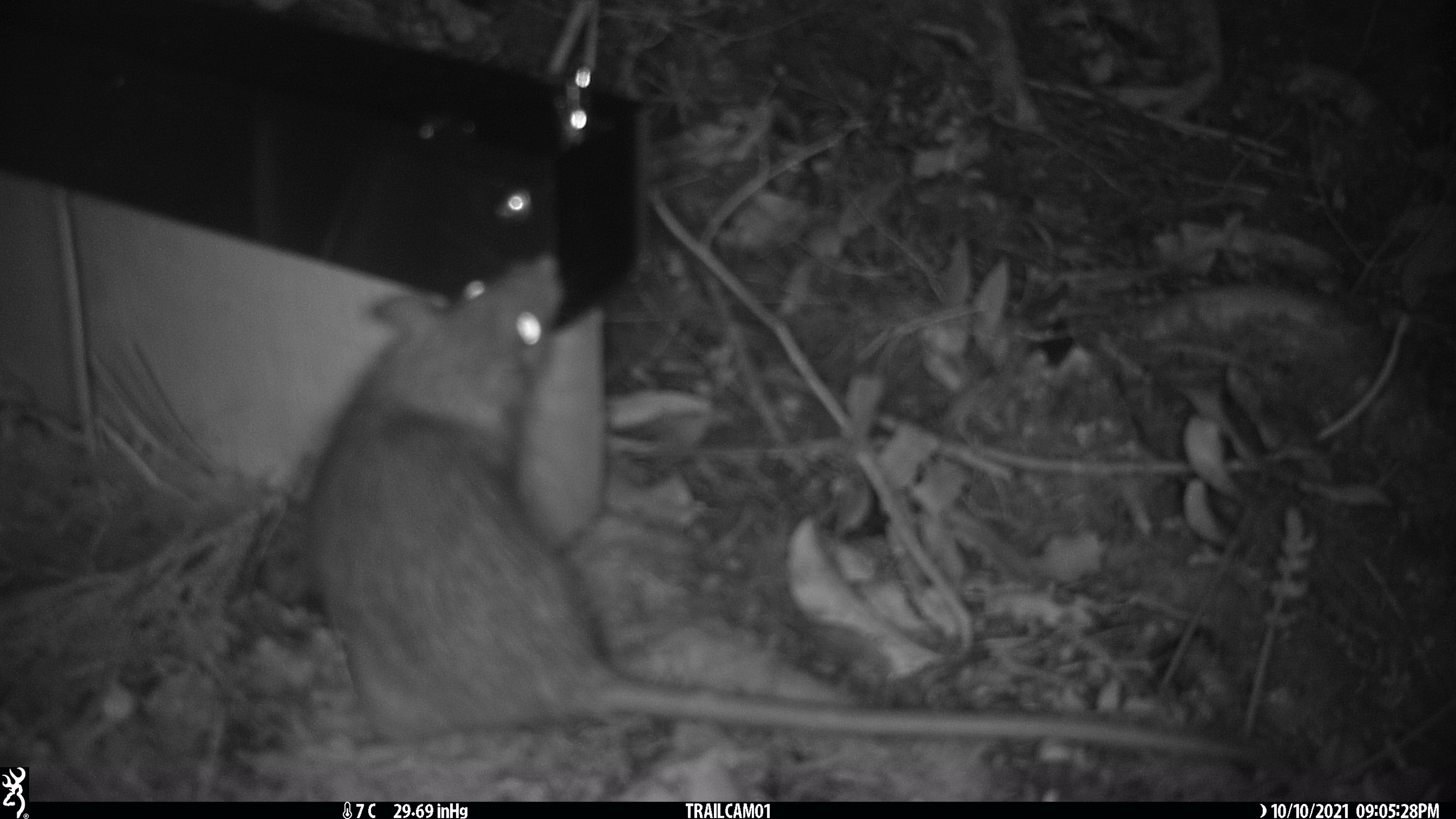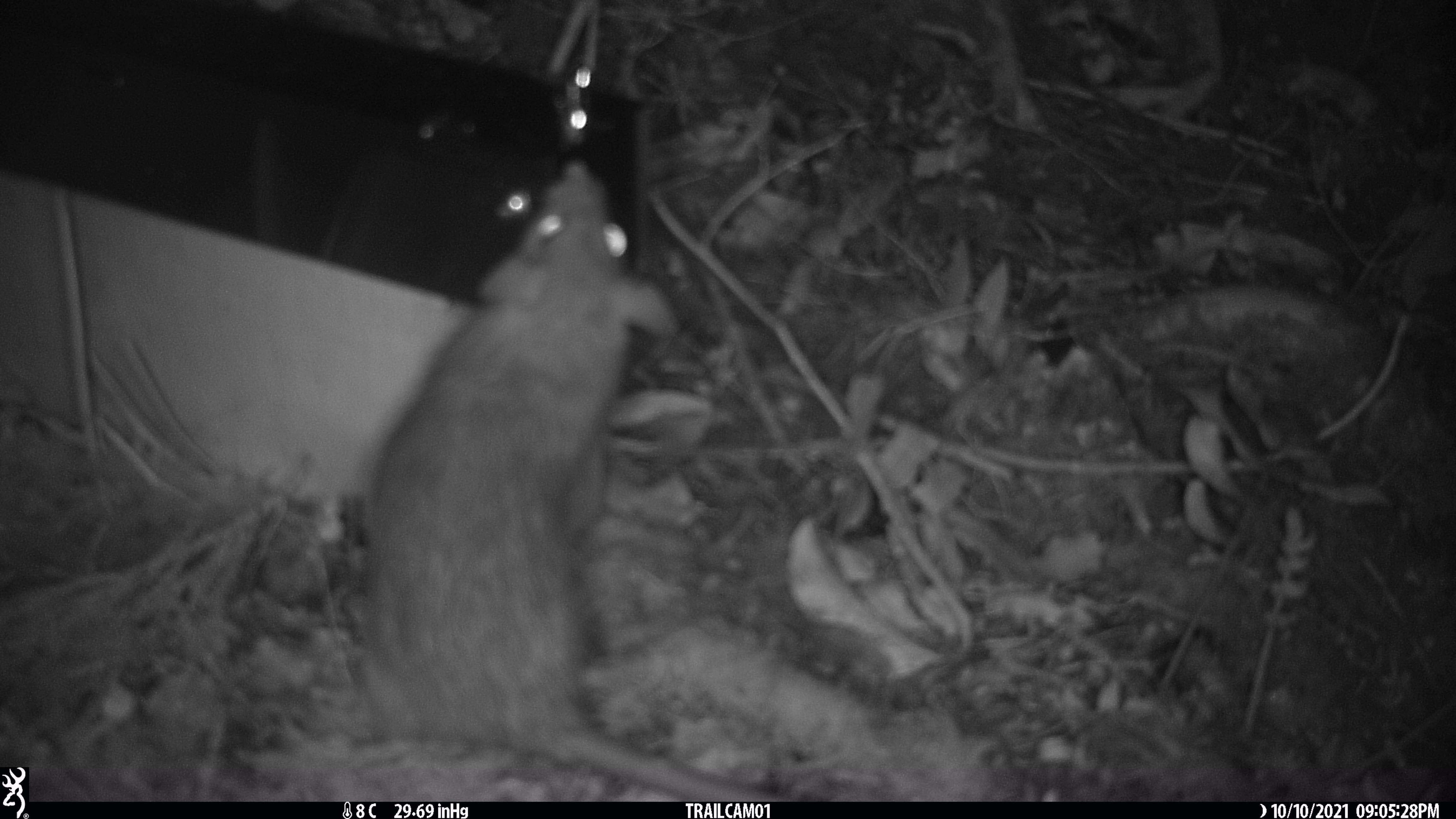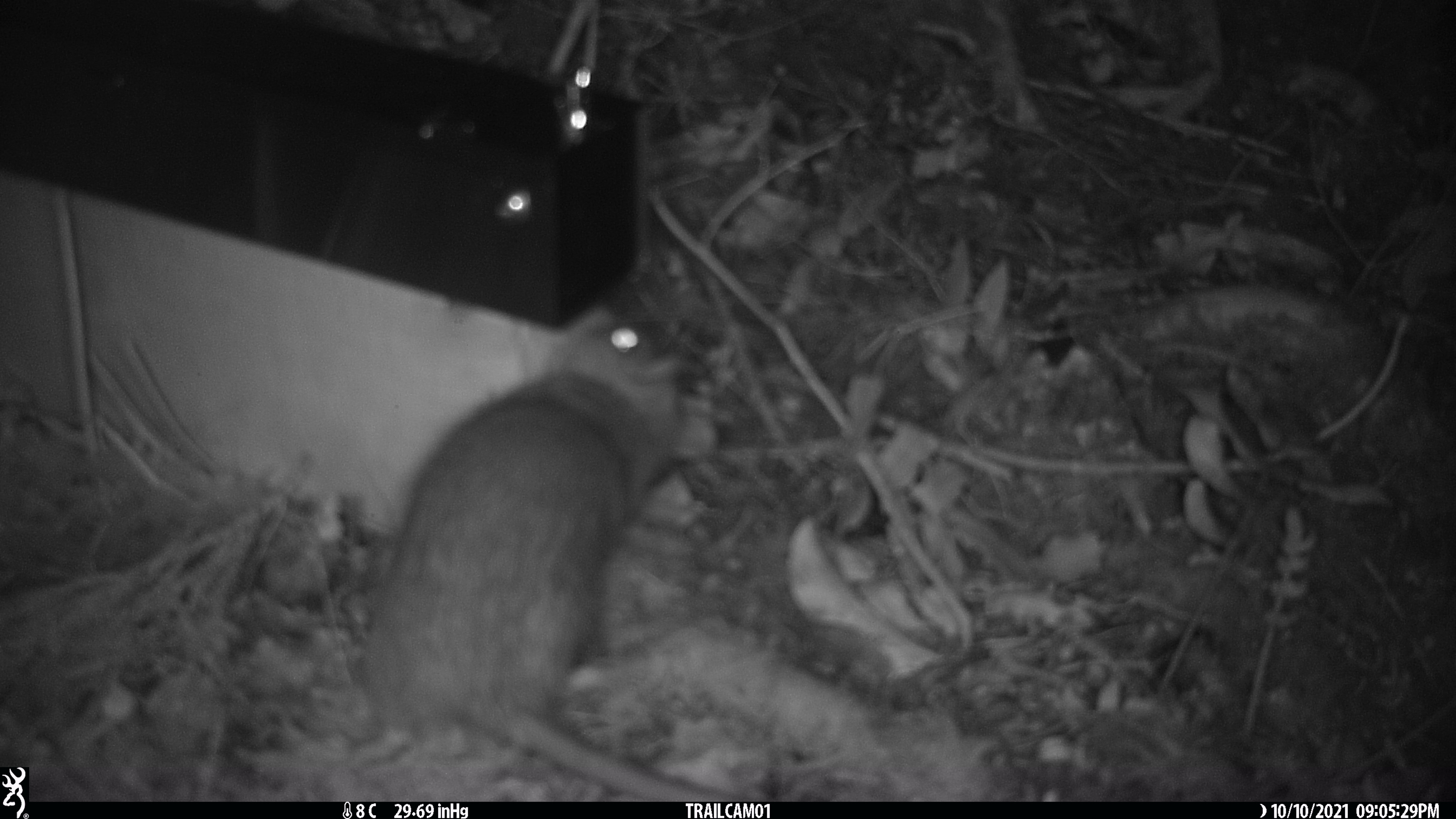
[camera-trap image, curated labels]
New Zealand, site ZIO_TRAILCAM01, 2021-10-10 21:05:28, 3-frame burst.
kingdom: Animalia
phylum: Chordata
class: Mammalia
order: Rodentia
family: Muridae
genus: Rattus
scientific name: Rattus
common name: rat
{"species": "rat (Rattus)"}